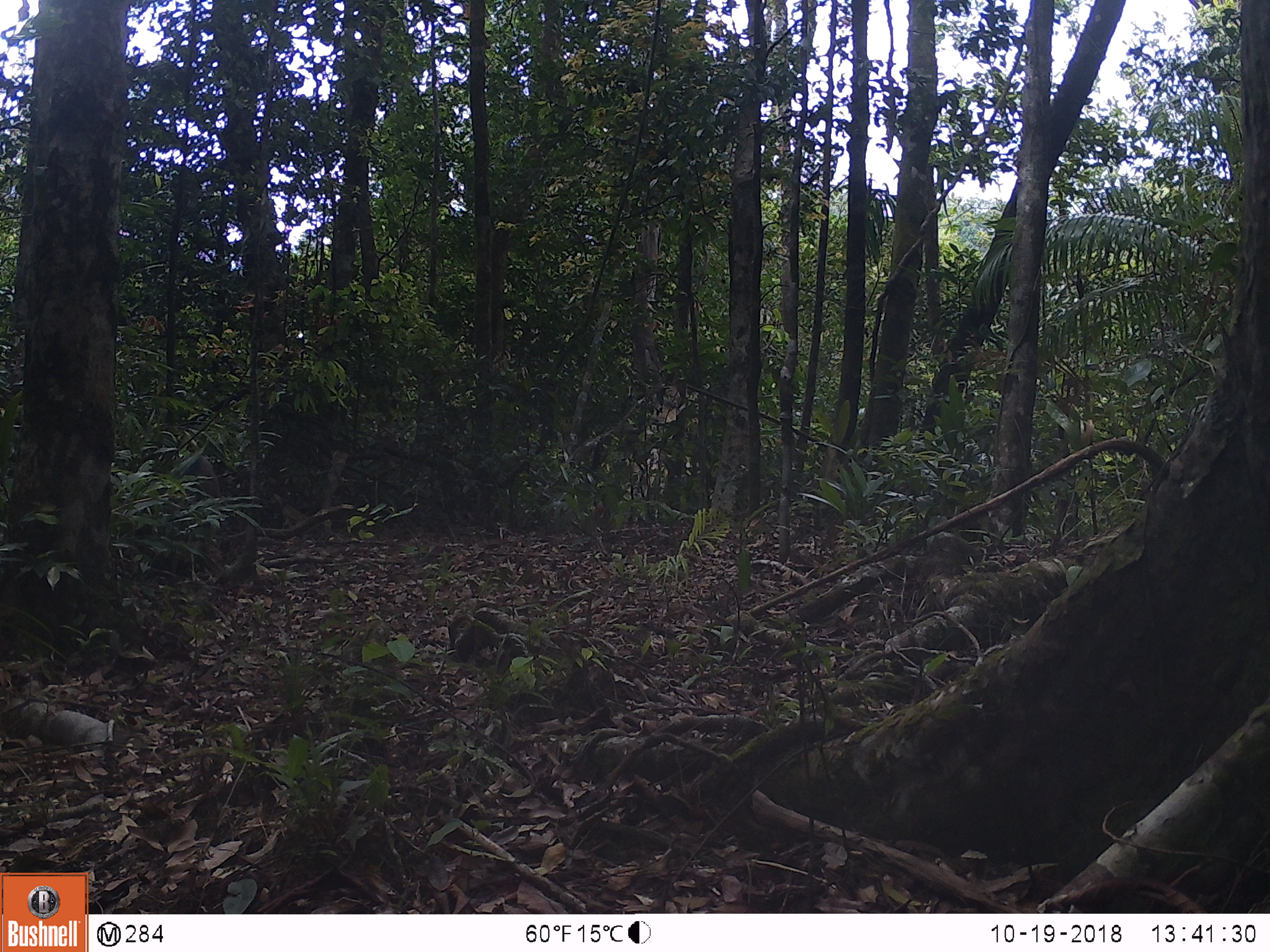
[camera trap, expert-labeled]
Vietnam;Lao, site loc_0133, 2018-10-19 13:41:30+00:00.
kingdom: Animalia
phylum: Chordata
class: Mammalia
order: Primates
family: Cercopithecidae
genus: Macaca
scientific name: Macaca arctoides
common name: stump-tailed macaque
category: stump tailed macaque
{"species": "stump tailed macaque (stump-tailed macaque) (Macaca arctoides)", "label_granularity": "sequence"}